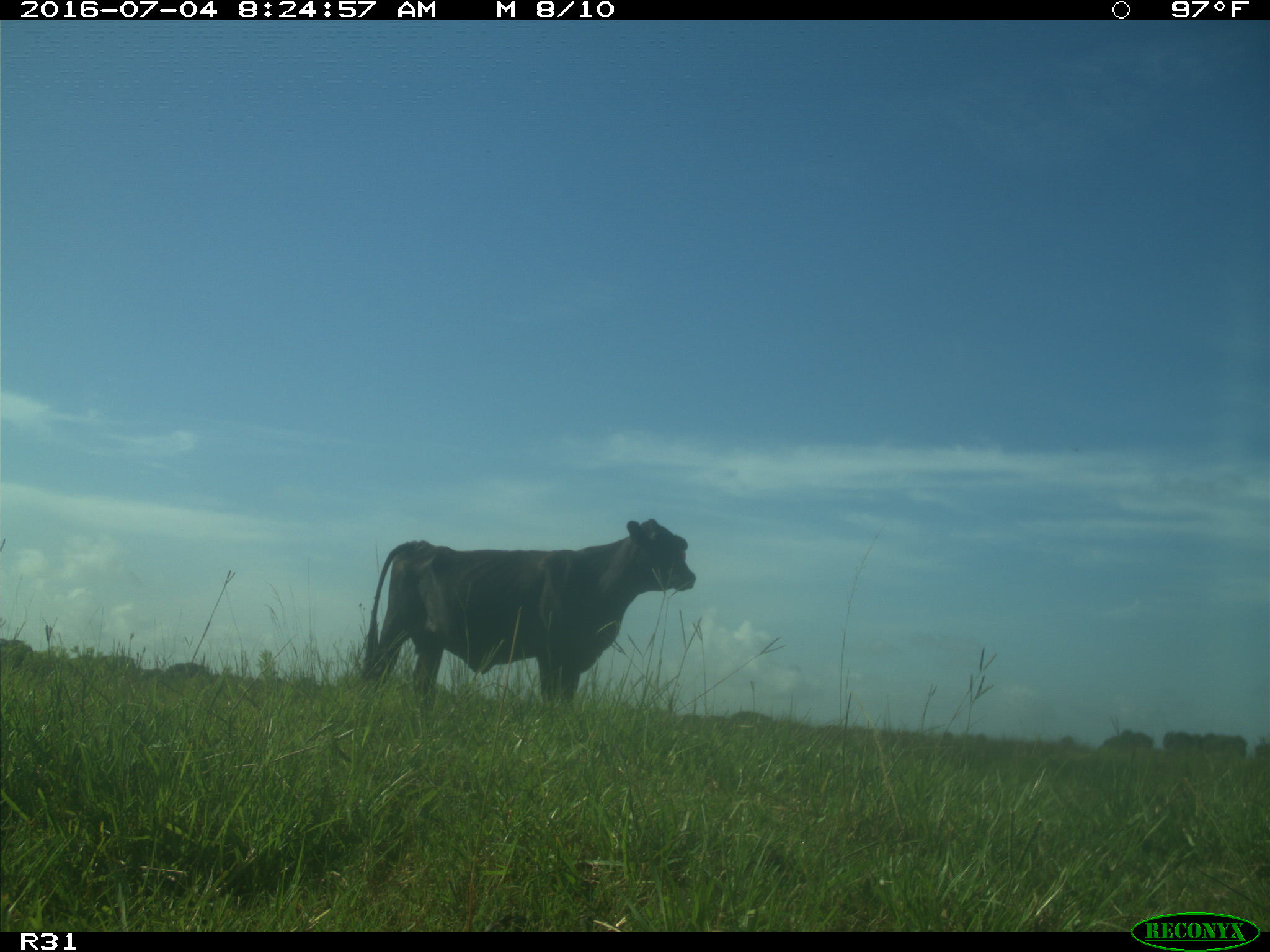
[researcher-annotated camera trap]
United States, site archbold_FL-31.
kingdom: Animalia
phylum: Chordata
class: Mammalia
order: Artiodactyla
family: Bovidae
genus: Bos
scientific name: Bos taurus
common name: domestic cow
Bos taurus (domestic cow).